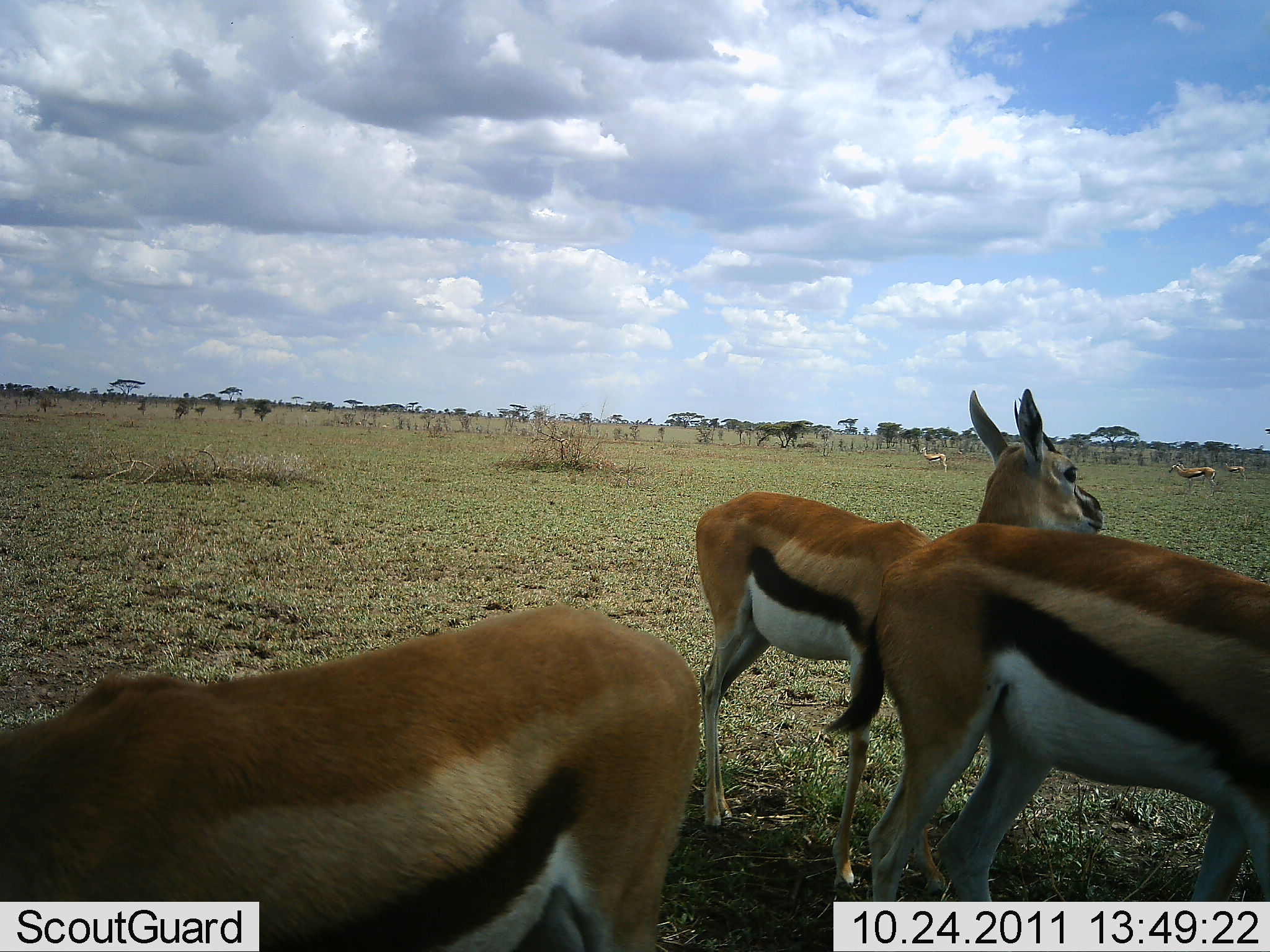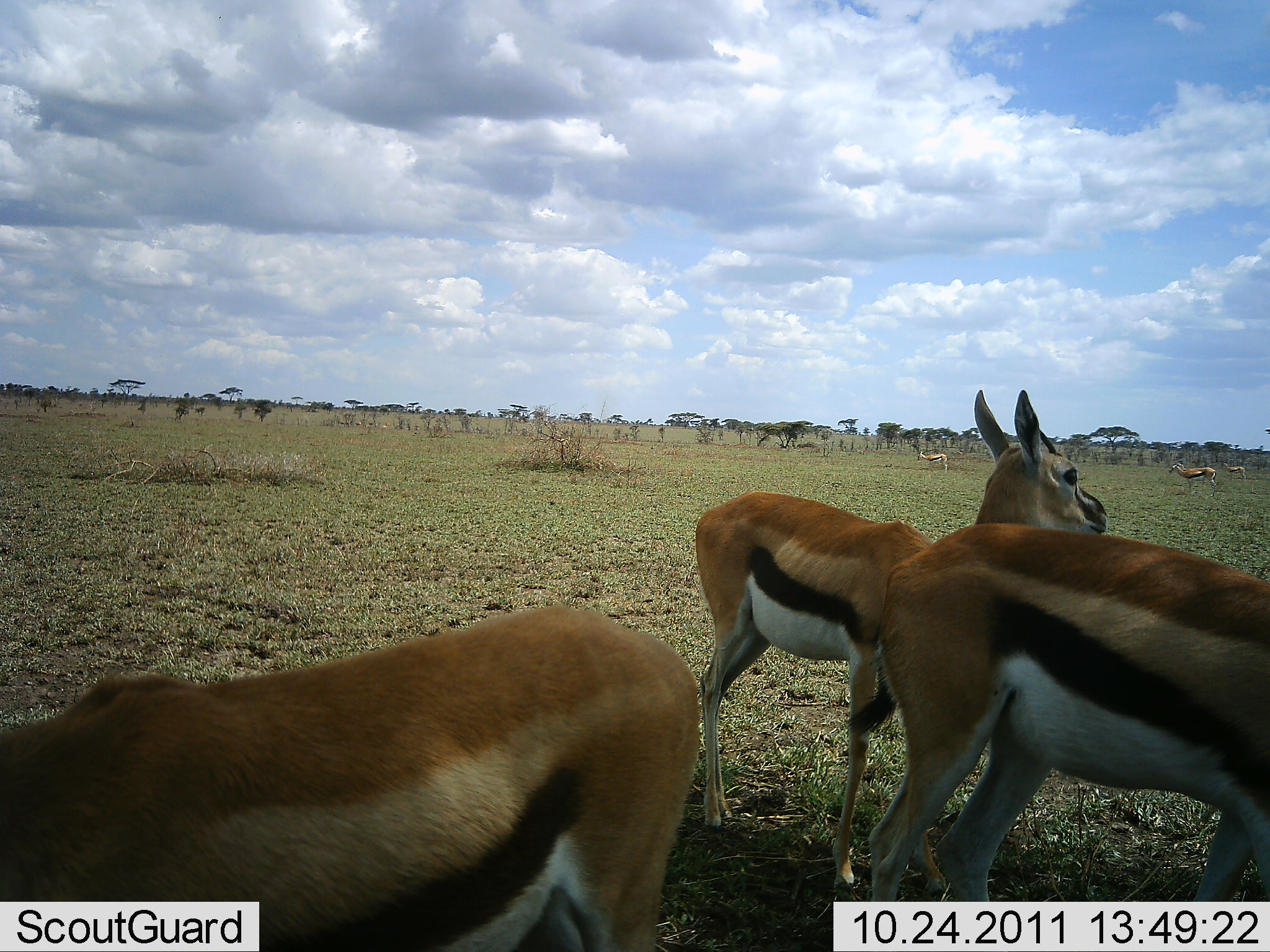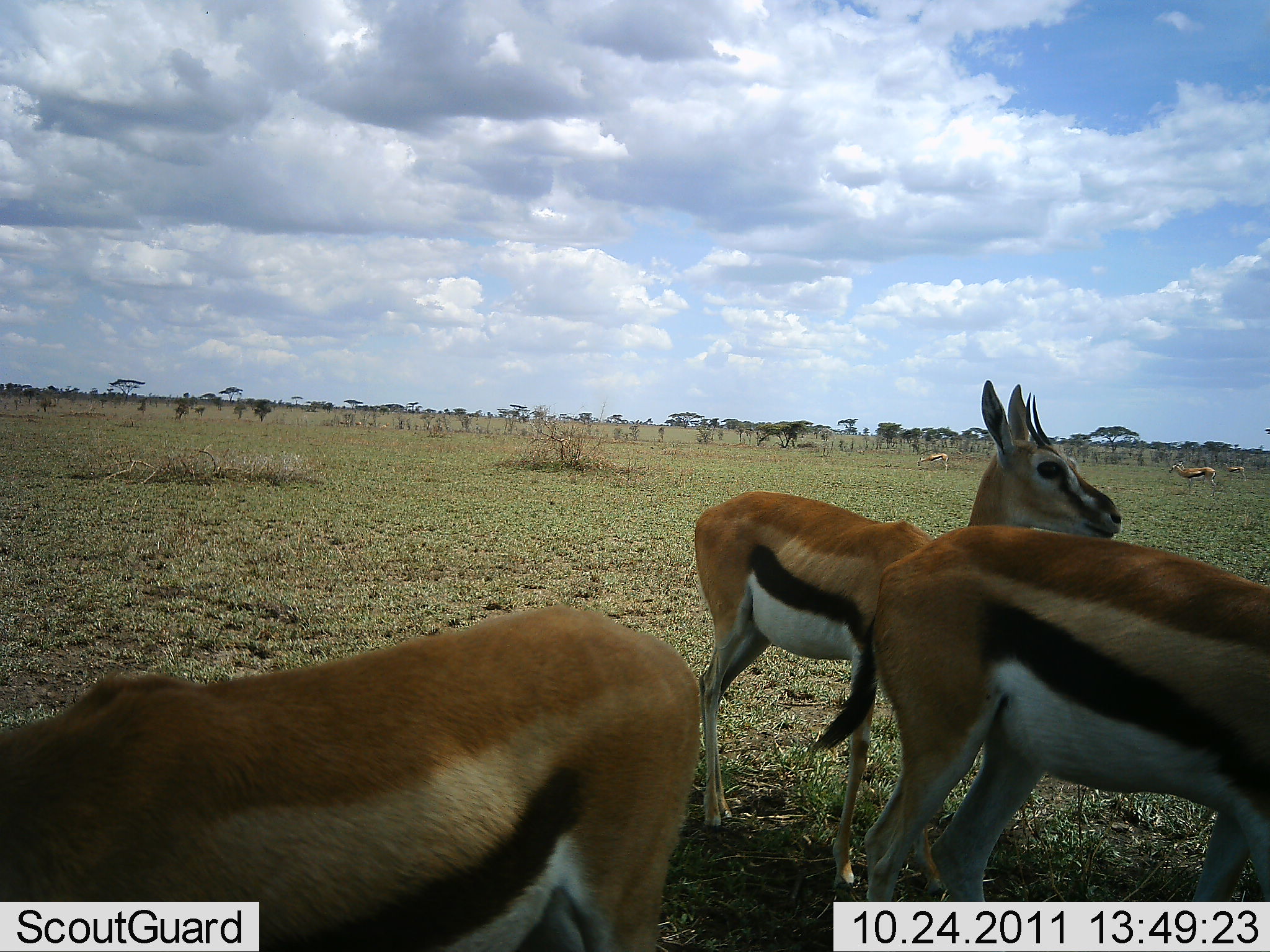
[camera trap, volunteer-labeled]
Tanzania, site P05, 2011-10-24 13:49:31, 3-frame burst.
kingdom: Animalia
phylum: Chordata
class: Mammalia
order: Artiodactyla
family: Bovidae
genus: Eudorcas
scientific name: Eudorcas thomsonii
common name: thomson's gazelle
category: gazellethomsons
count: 6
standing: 100%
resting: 15%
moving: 8%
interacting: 0%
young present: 0%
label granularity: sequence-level